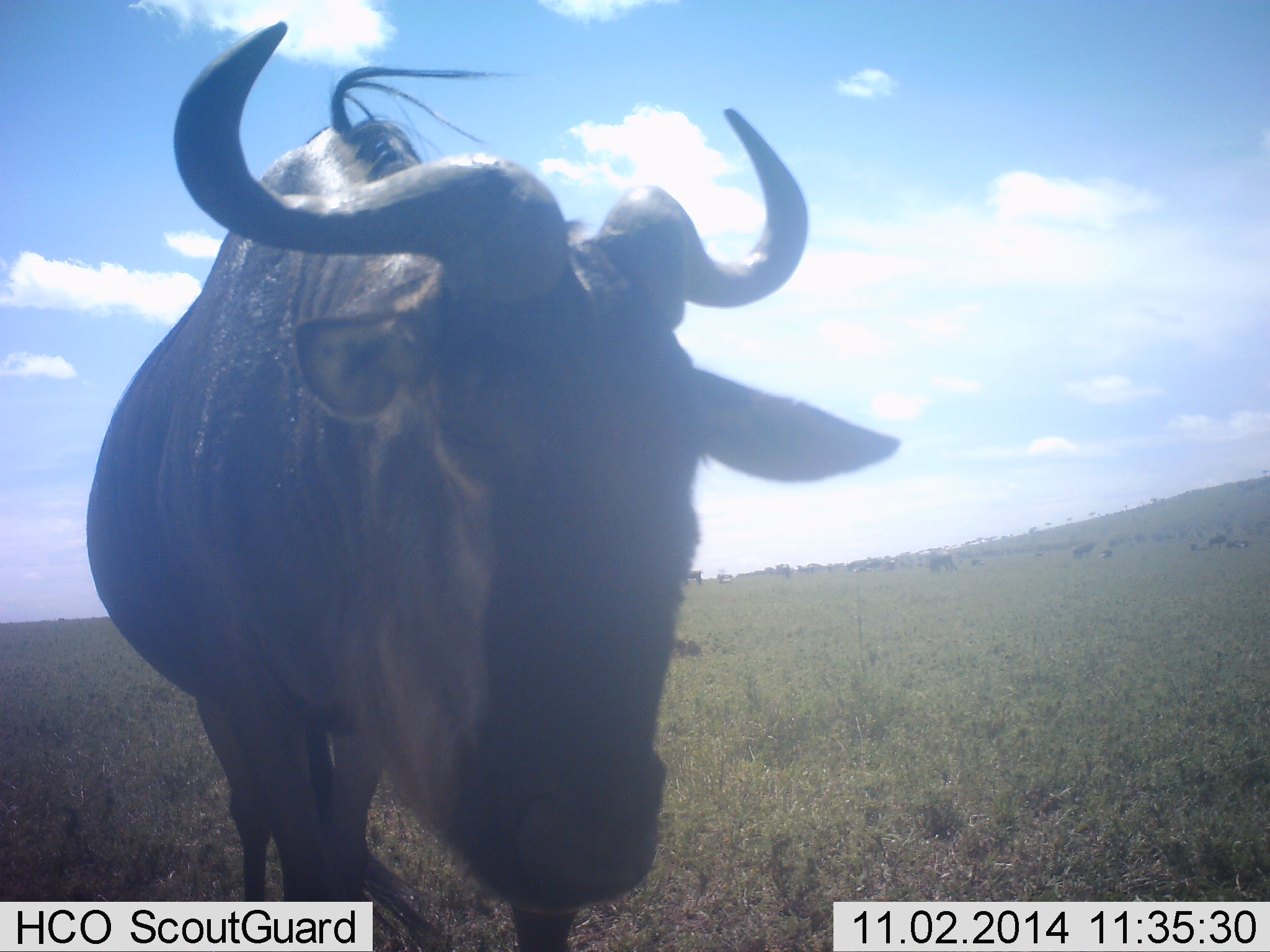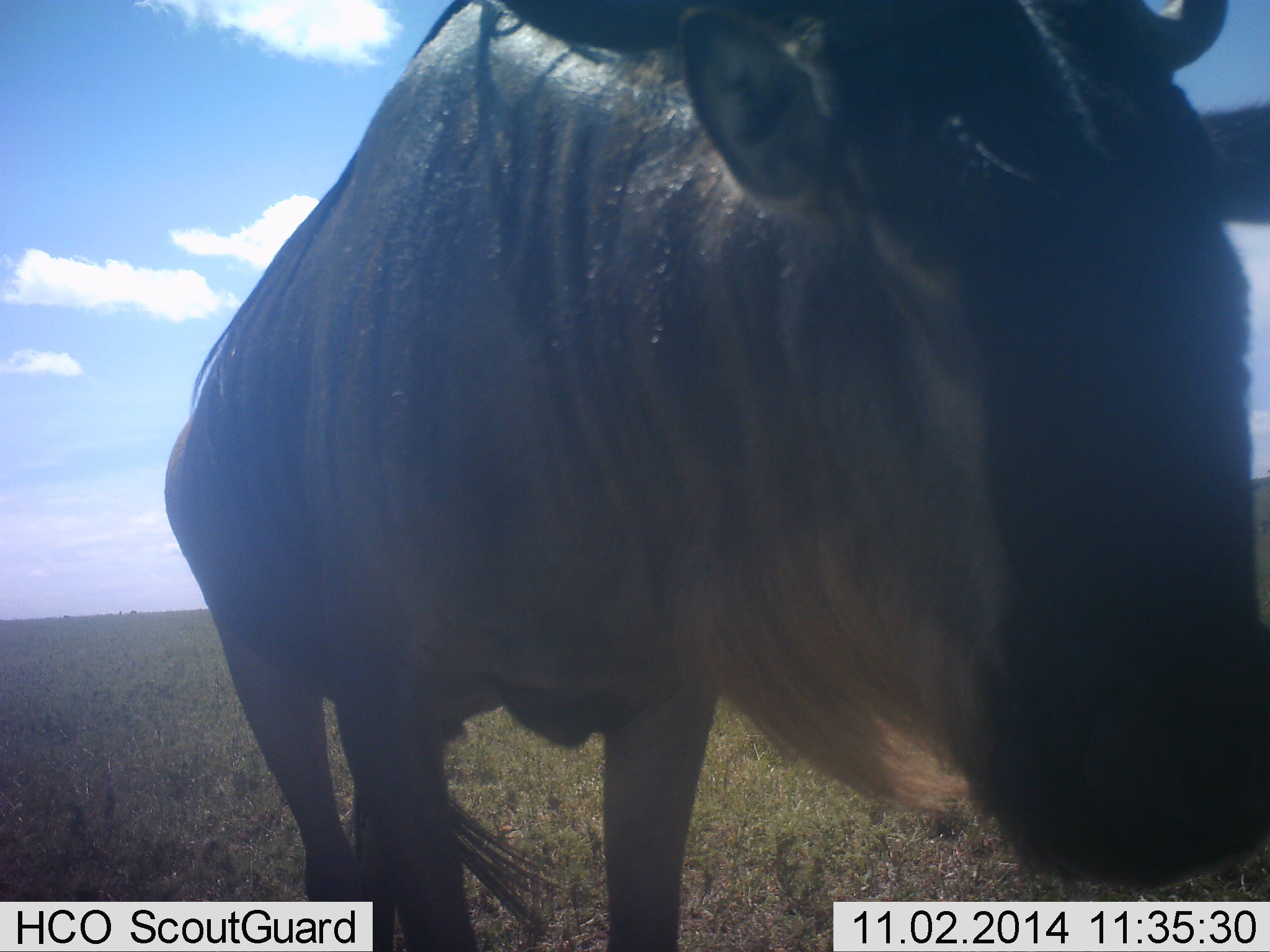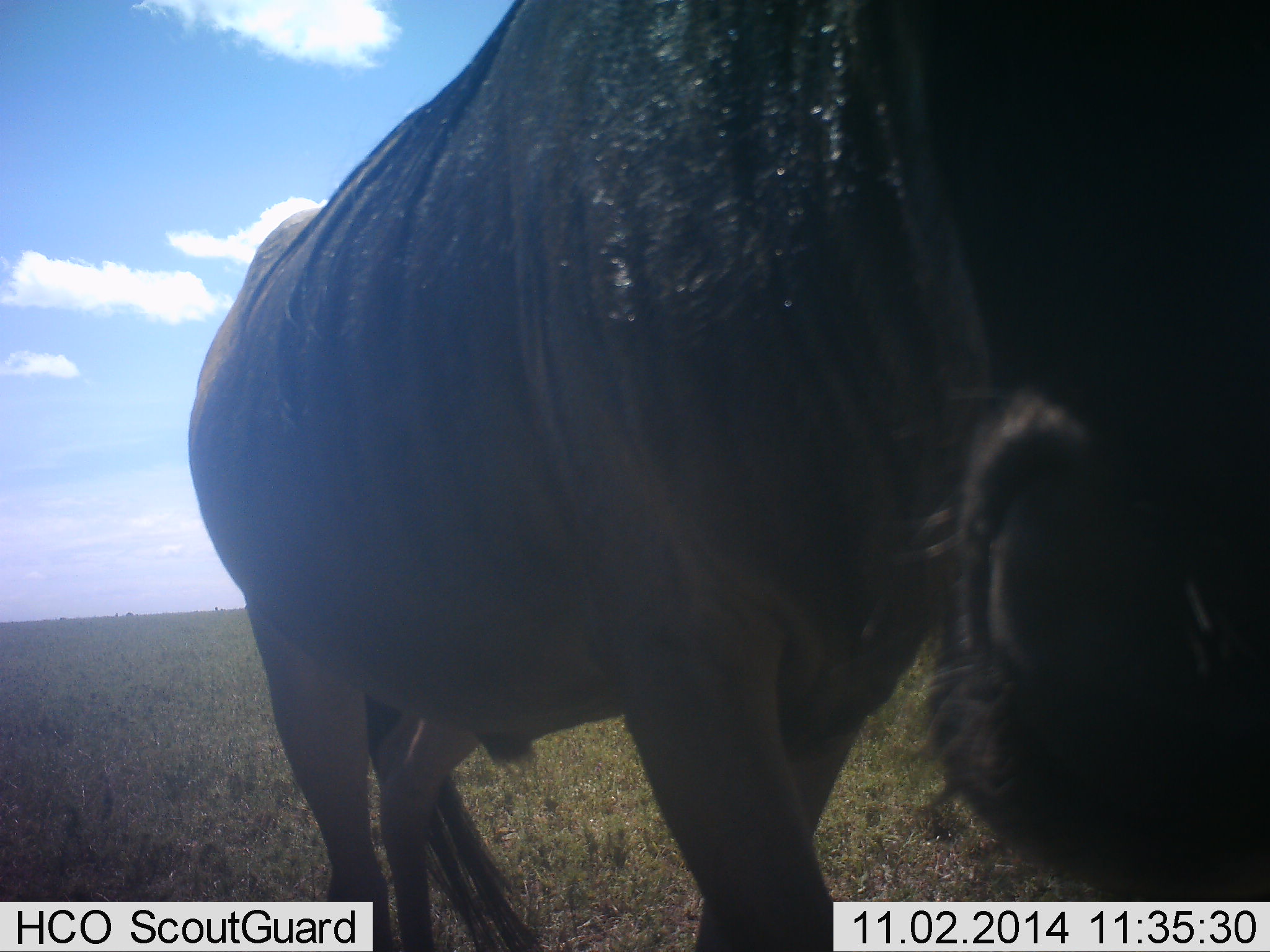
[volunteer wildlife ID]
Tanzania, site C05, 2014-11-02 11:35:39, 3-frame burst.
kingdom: Animalia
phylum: Chordata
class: Mammalia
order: Artiodactyla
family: Bovidae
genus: Connochaetes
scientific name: Connochaetes taurinus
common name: blue wildebeest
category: wildebeest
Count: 1.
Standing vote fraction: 38%.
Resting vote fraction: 0%.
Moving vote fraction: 69%.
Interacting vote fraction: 0%.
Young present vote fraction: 0%.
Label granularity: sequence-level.